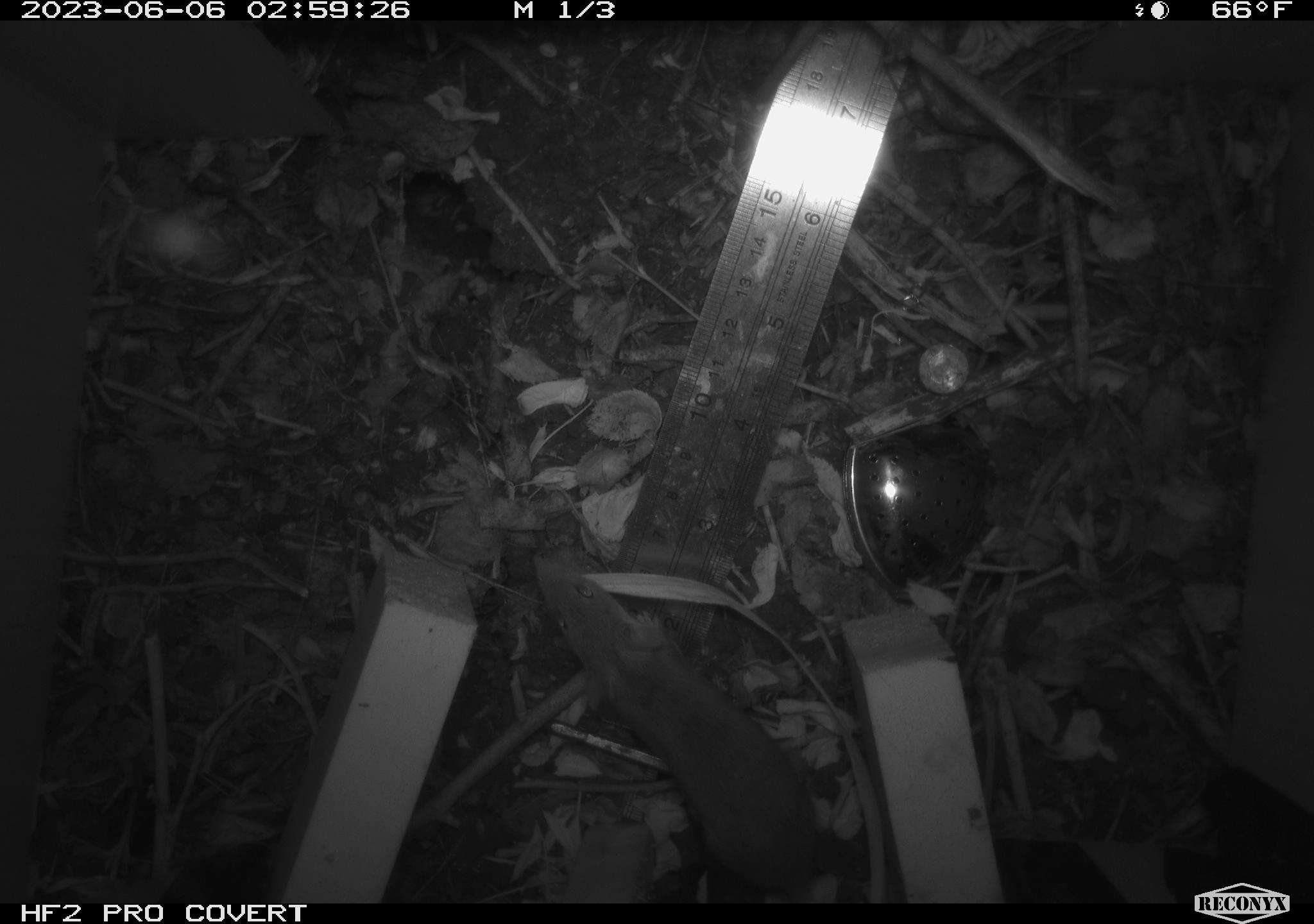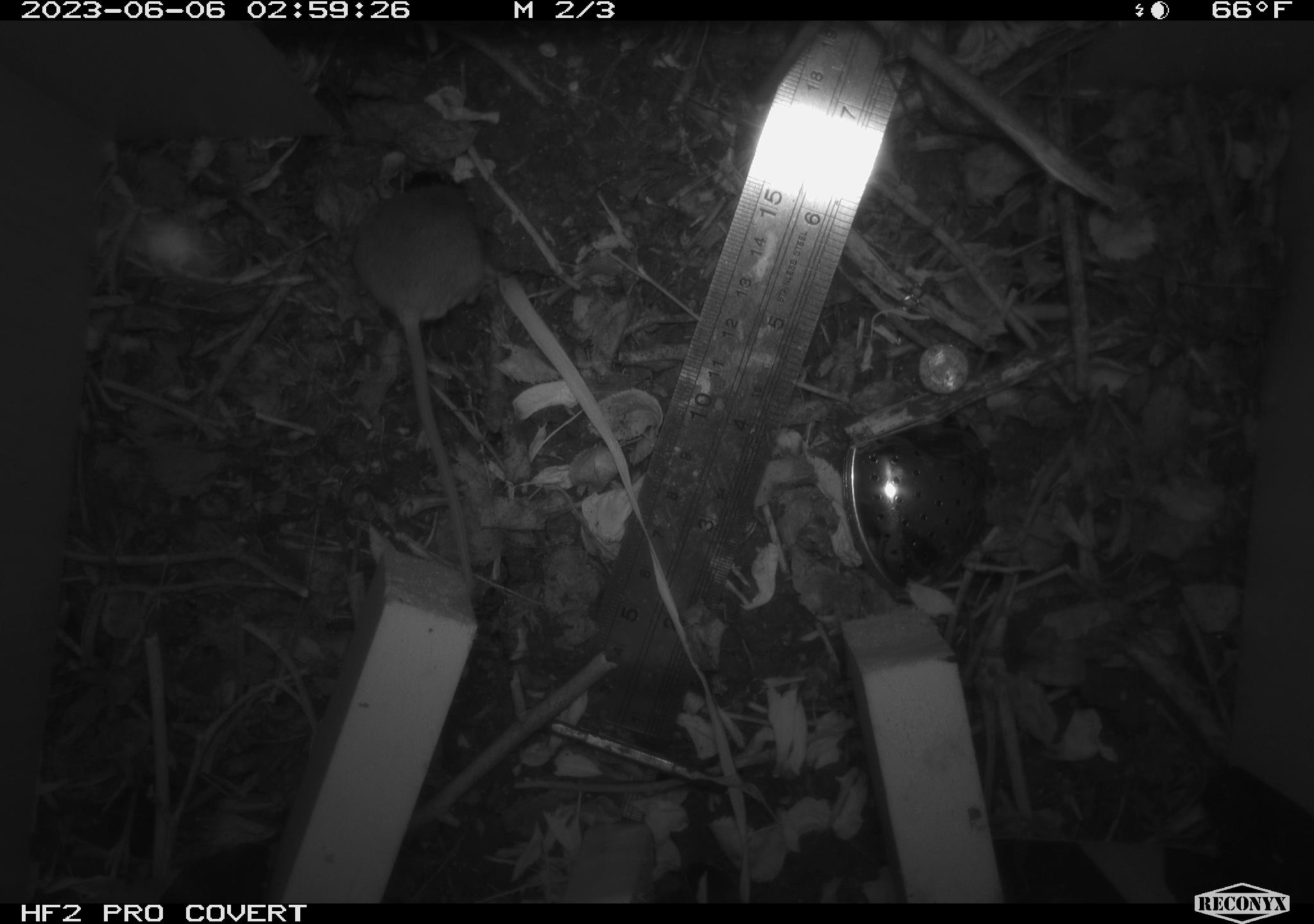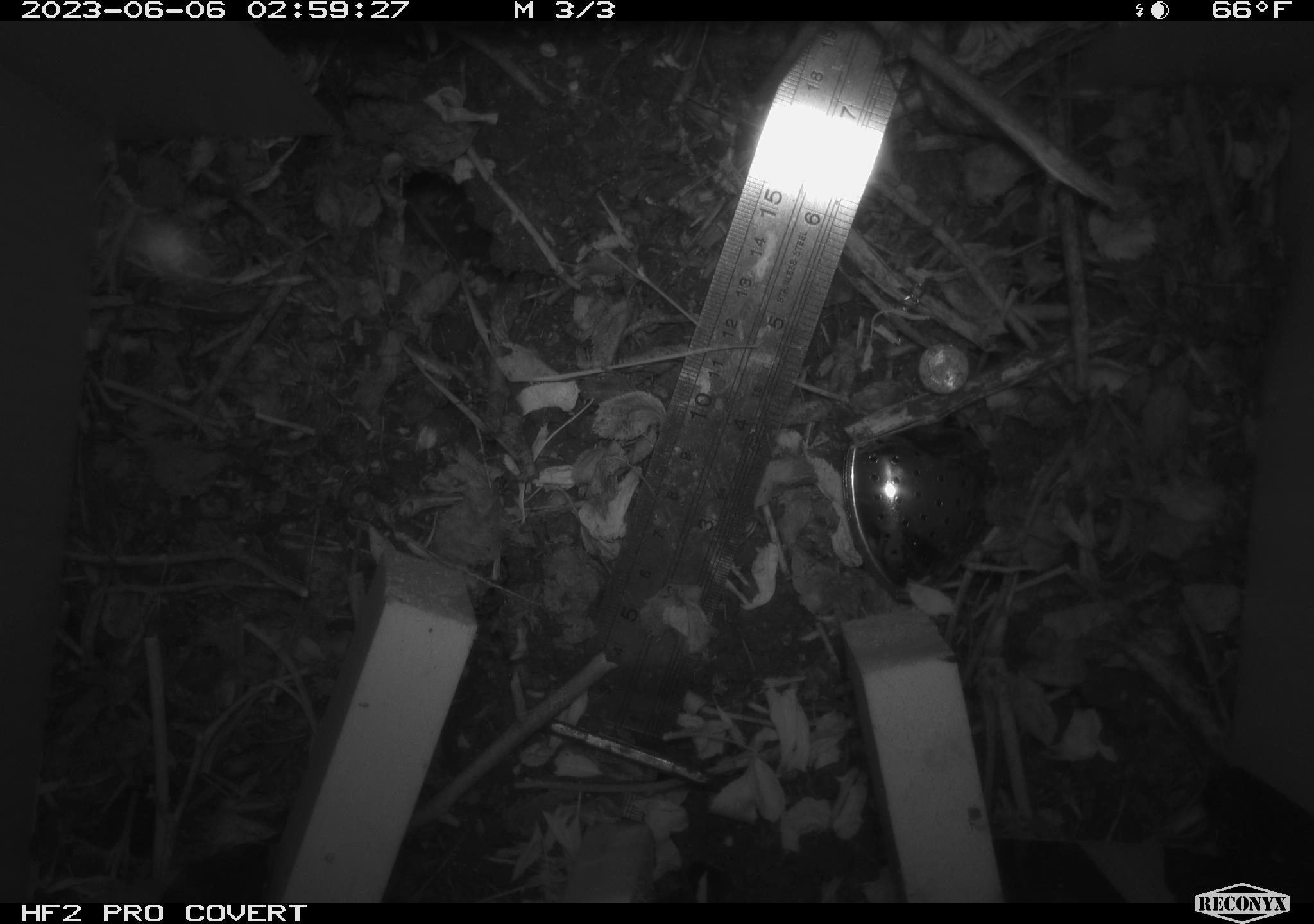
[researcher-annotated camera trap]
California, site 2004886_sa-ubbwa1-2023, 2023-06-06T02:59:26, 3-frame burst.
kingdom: Animalia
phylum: Chordata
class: Mammalia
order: Rodentia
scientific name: Rodentia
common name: rodent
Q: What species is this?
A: Rodent (Rodentia).